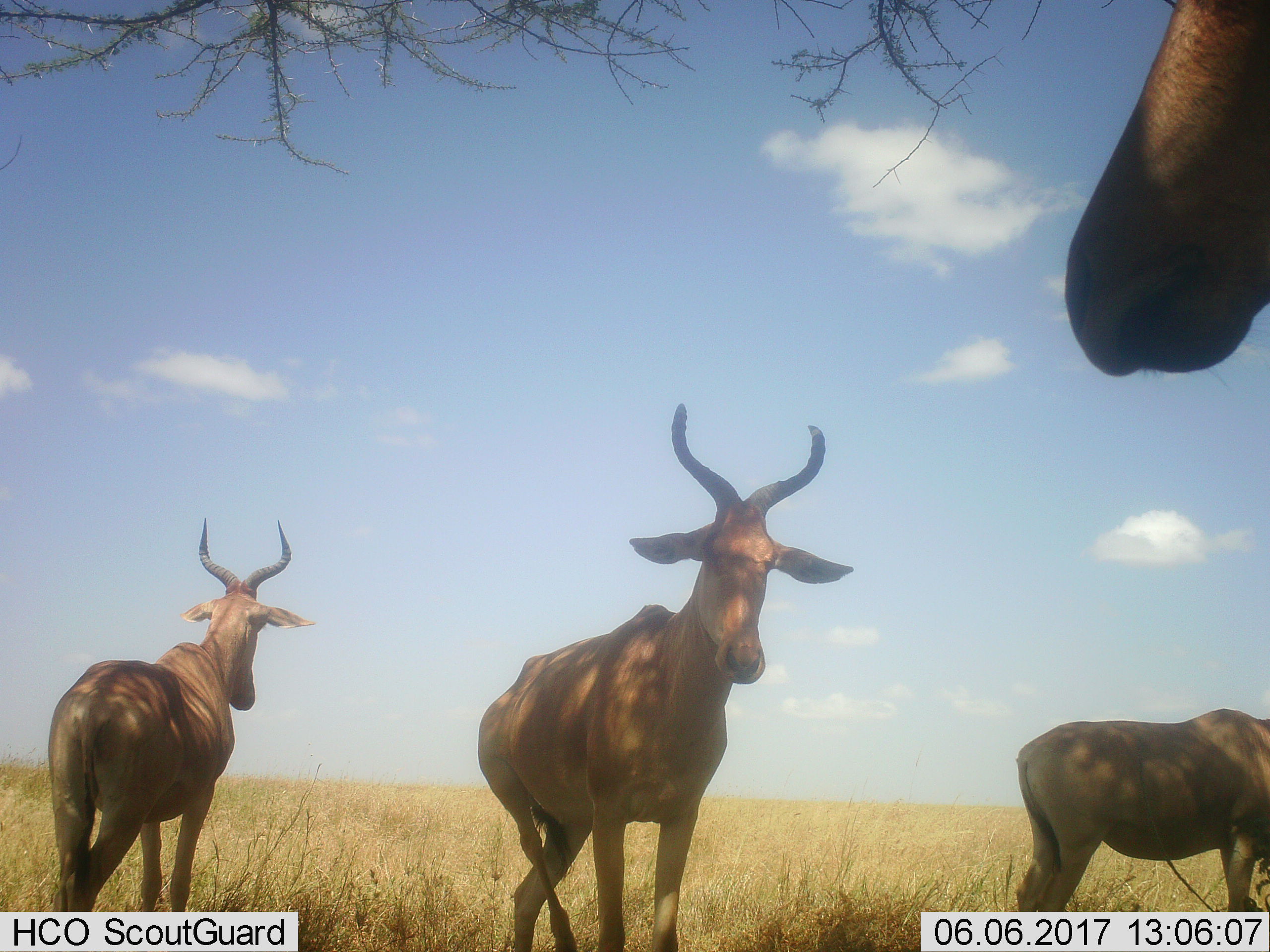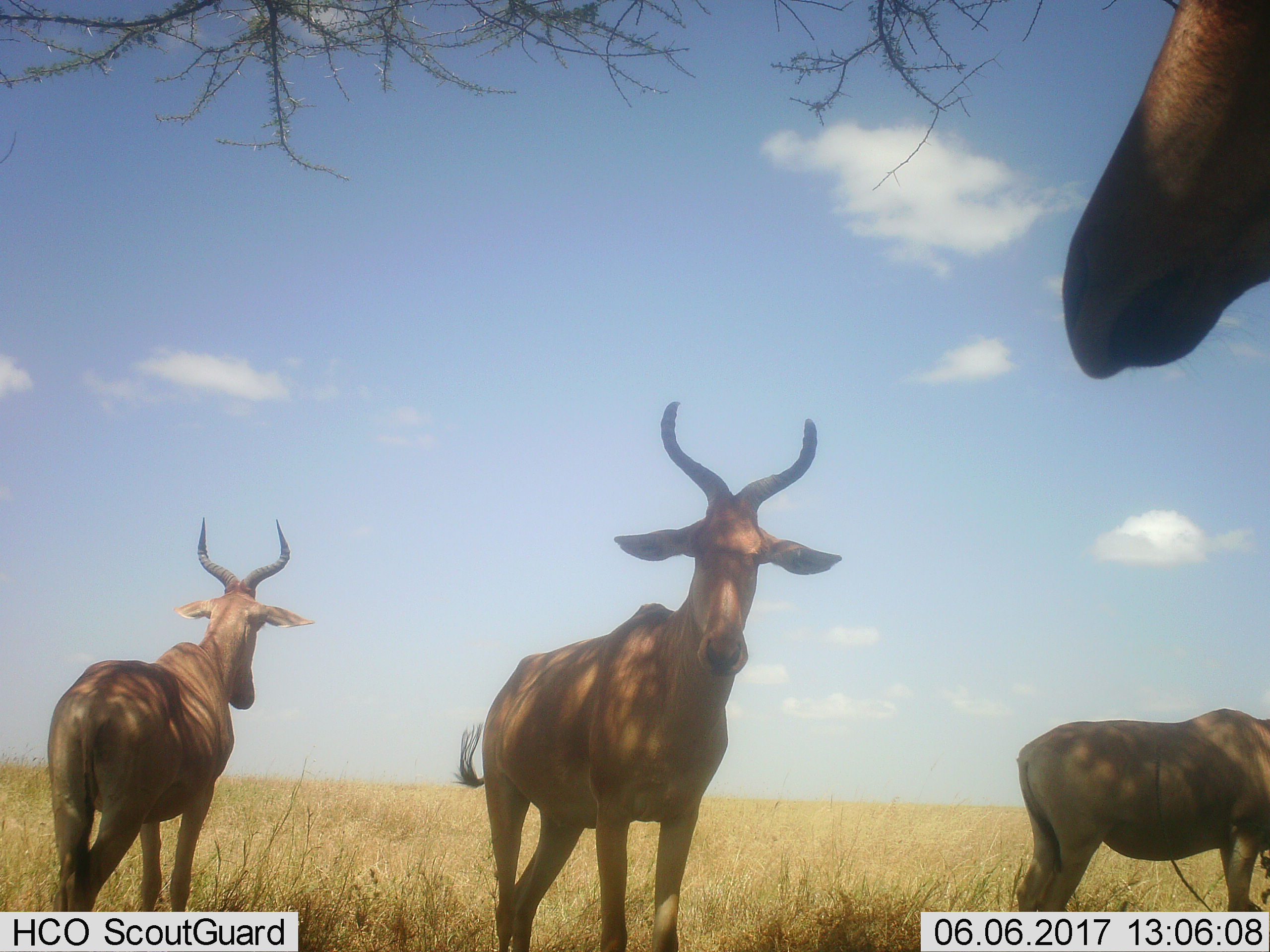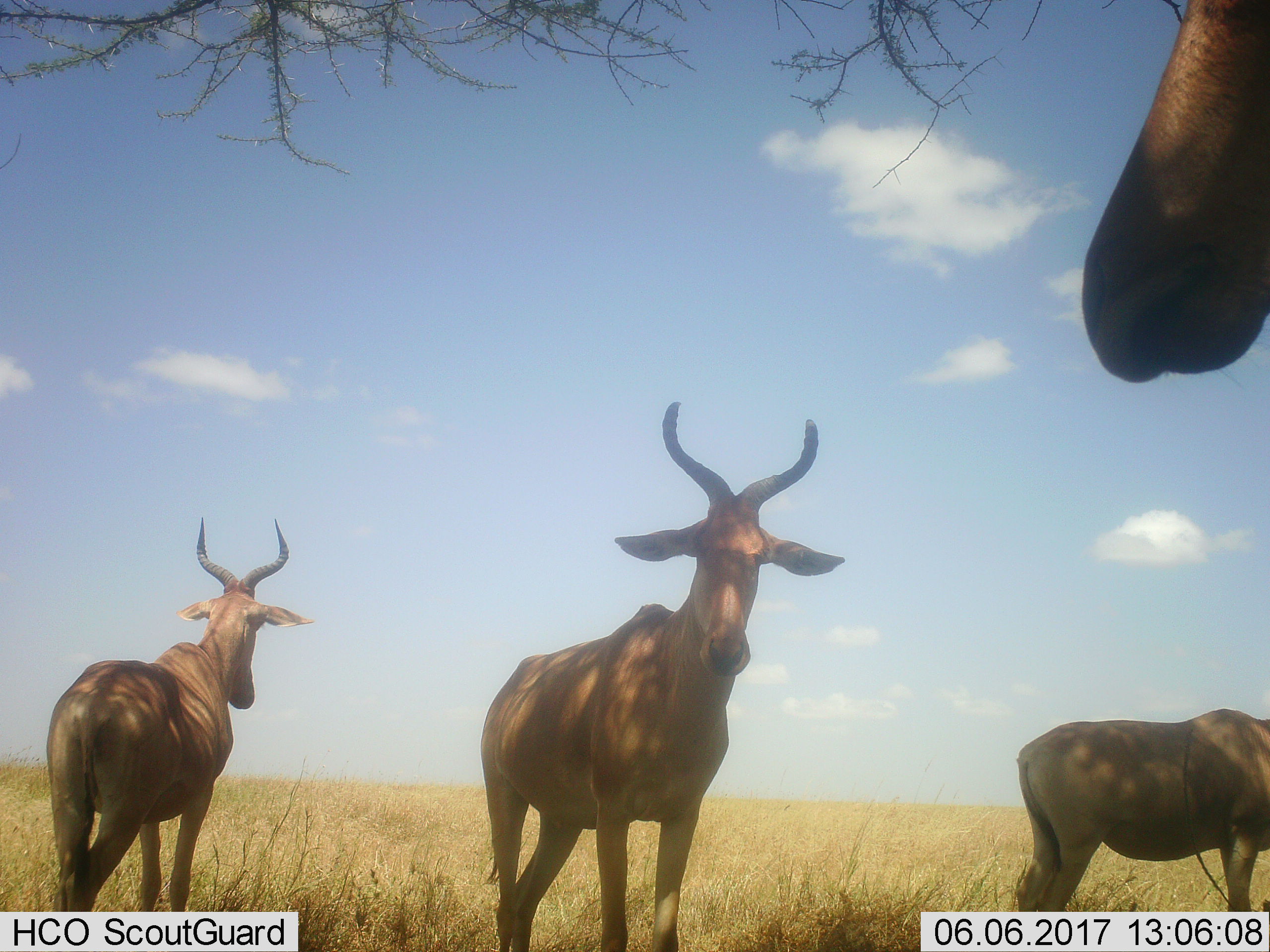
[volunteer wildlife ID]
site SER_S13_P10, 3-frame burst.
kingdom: Animalia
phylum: Chordata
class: Mammalia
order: Artiodactyla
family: Bovidae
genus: Alcelaphus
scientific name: Alcelaphus buselaphus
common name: hartebeest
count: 4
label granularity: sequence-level